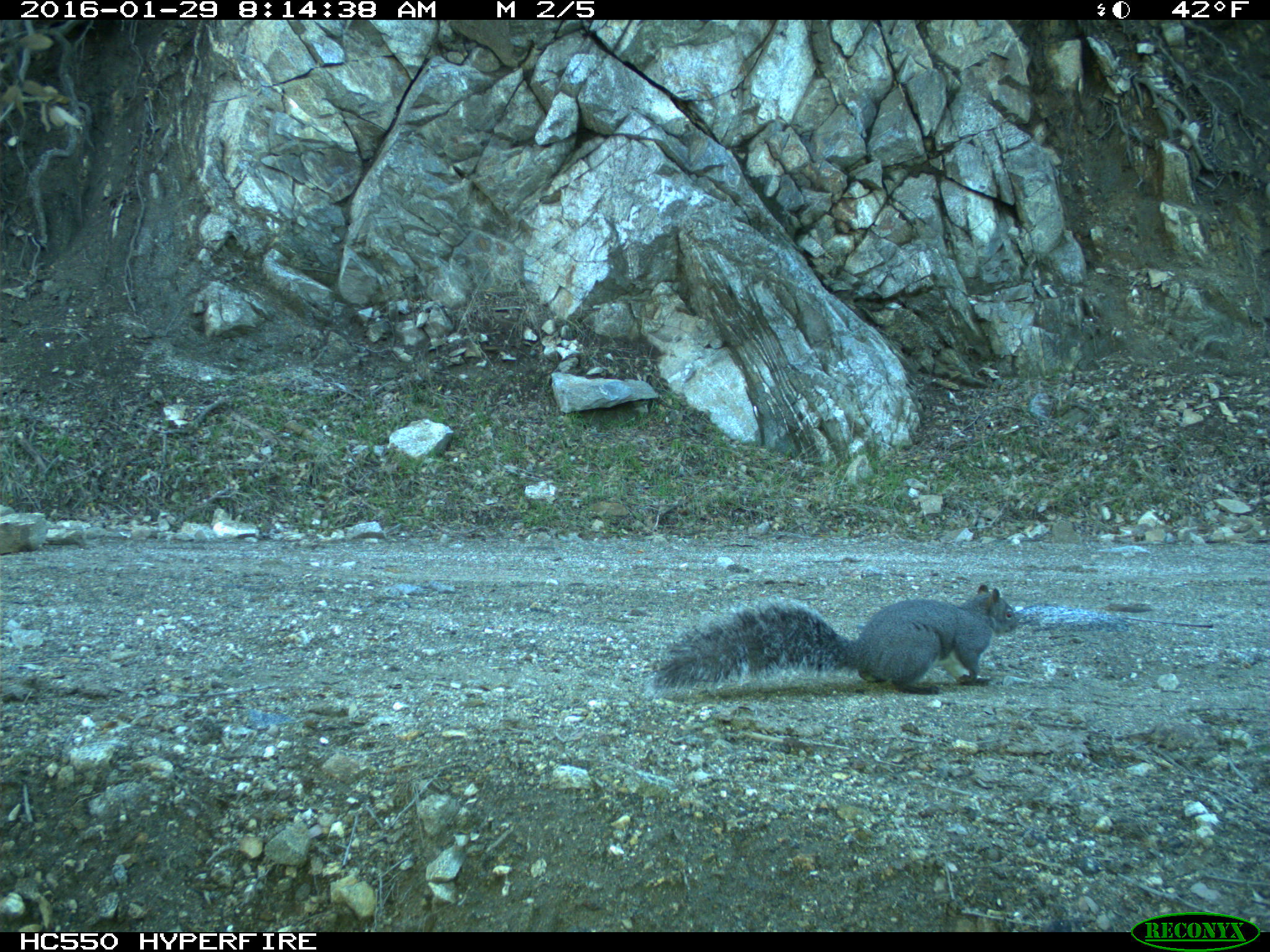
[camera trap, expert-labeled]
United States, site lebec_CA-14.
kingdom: Animalia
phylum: Chordata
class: Mammalia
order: Rodentia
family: Sciuridae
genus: Sciurus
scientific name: Sciurus carolinensis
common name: eastern gray squirrel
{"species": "Sciurus carolinensis (eastern gray squirrel)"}